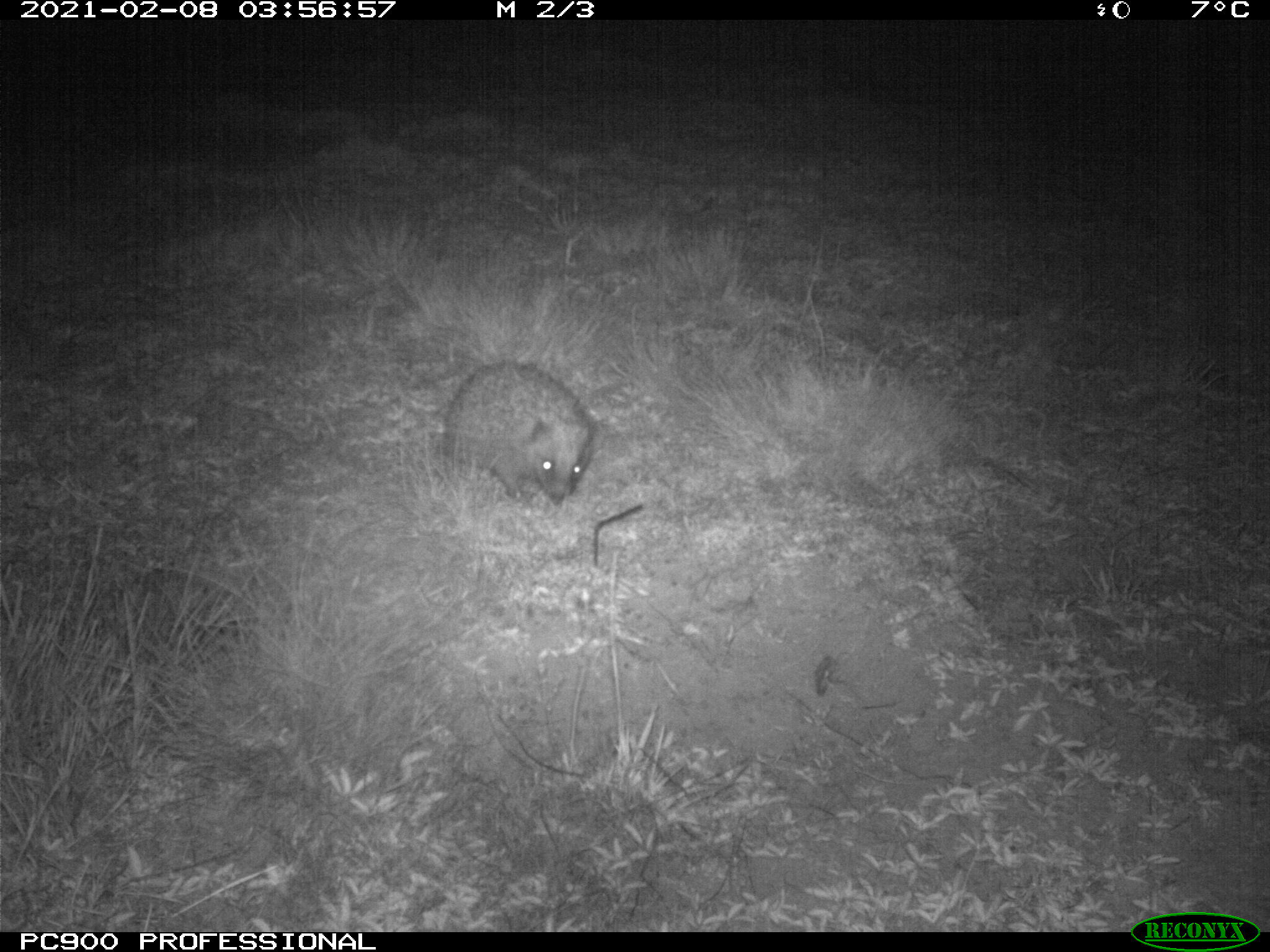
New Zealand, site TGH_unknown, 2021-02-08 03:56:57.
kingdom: Animalia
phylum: Chordata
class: Mammalia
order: Eulipotyphla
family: Erinaceidae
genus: Erinaceus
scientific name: Erinaceus europaeus europaeus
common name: european hedgehog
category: hedgehog